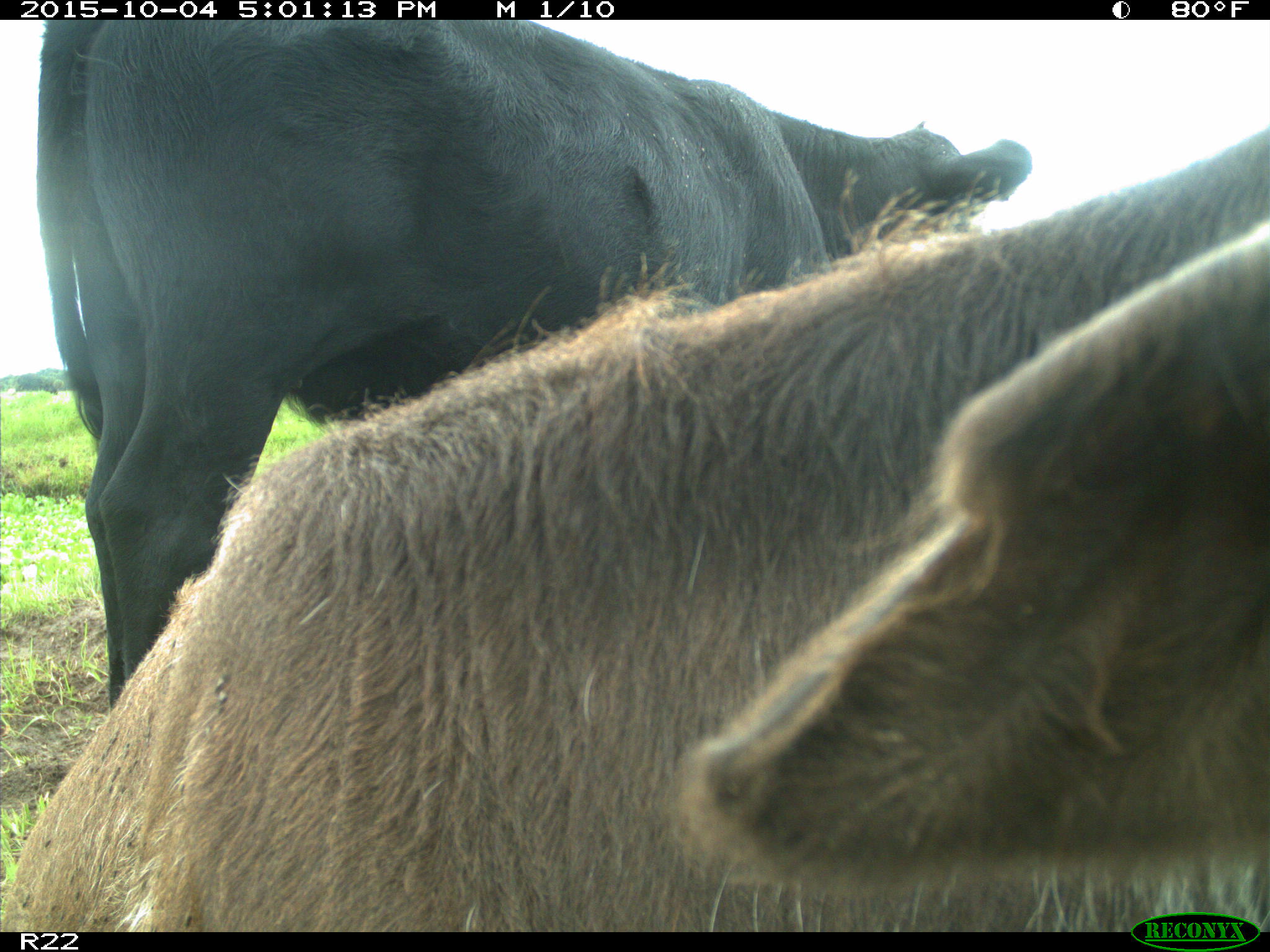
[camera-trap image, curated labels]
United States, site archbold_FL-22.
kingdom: Animalia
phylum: Chordata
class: Mammalia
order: Artiodactyla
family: Bovidae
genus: Bos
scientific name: Bos taurus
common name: domestic cow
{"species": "Bos taurus (domestic cow)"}